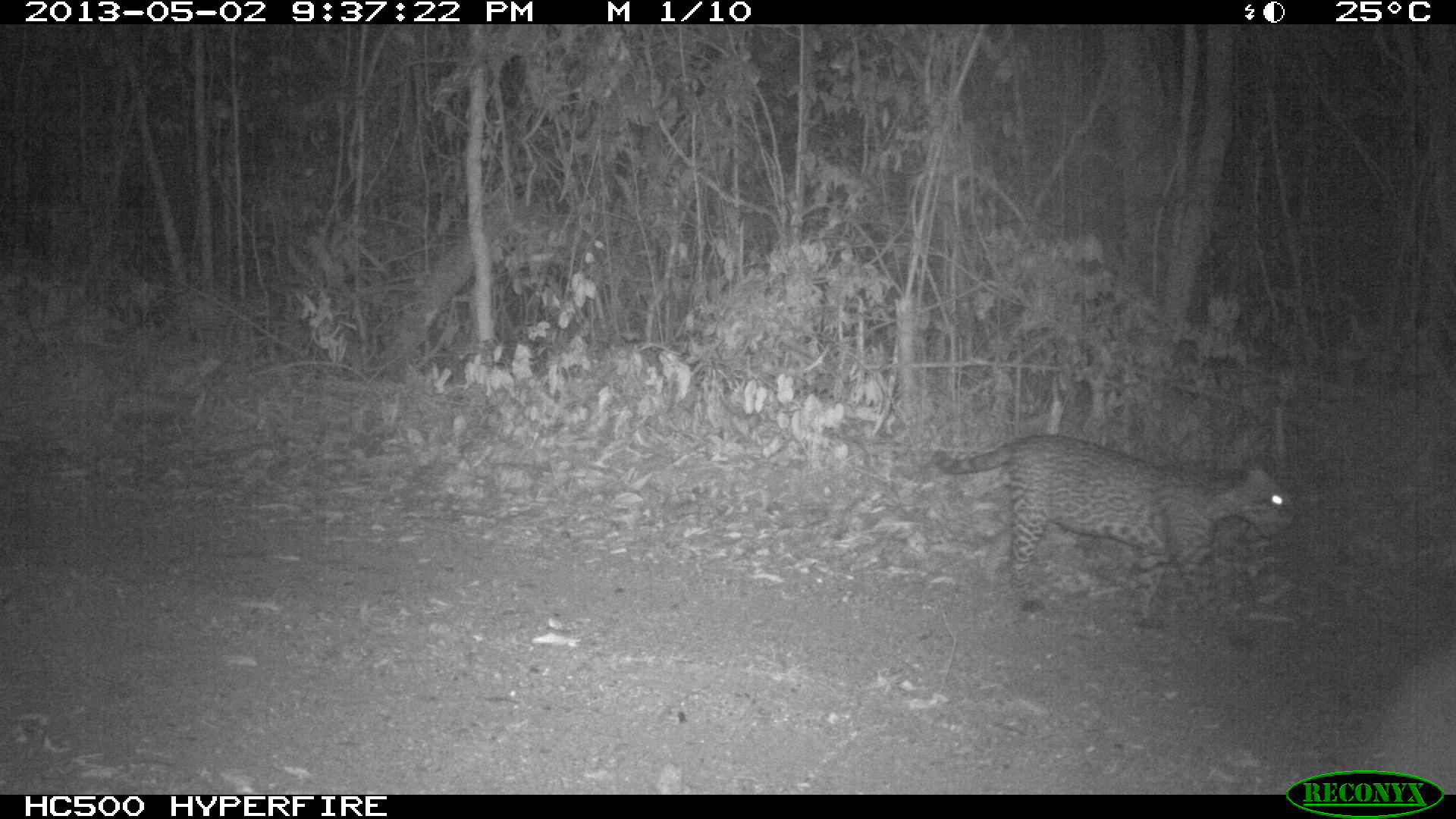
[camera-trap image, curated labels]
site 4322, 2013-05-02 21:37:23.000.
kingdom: Animalia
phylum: Chordata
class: Mammalia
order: Carnivora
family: Felidae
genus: Leopardus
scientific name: Leopardus pardalis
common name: ocelot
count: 1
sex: male